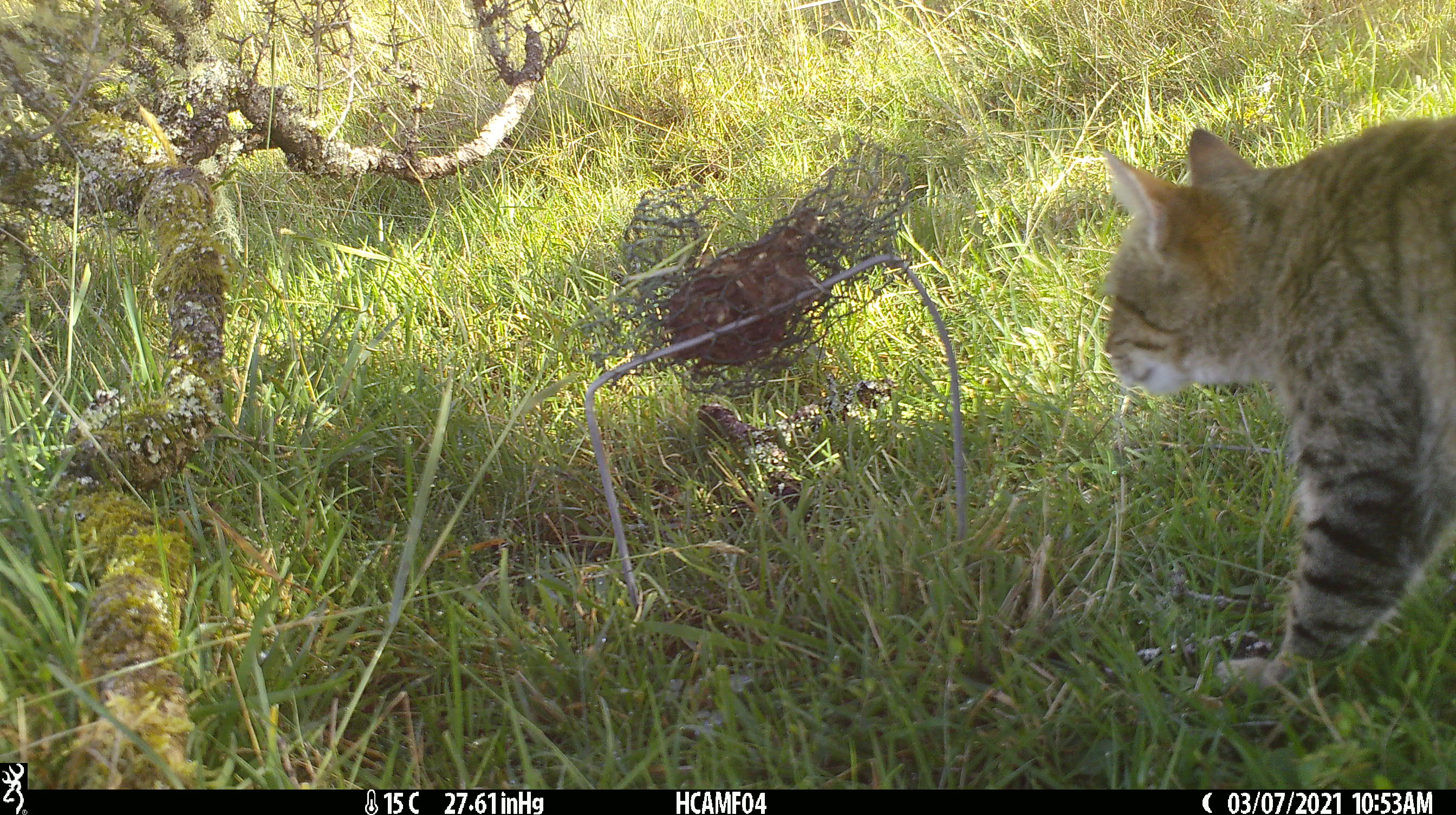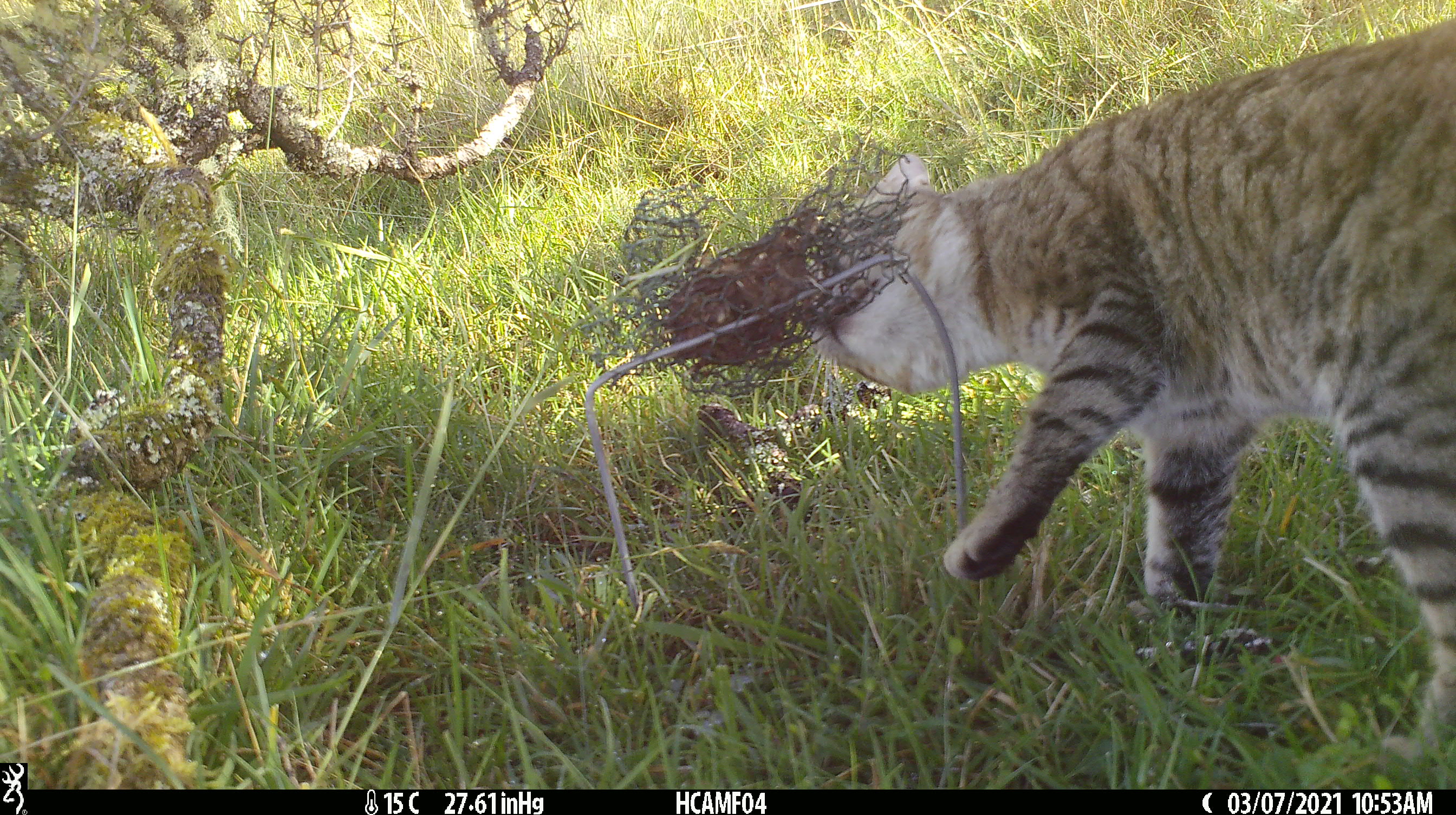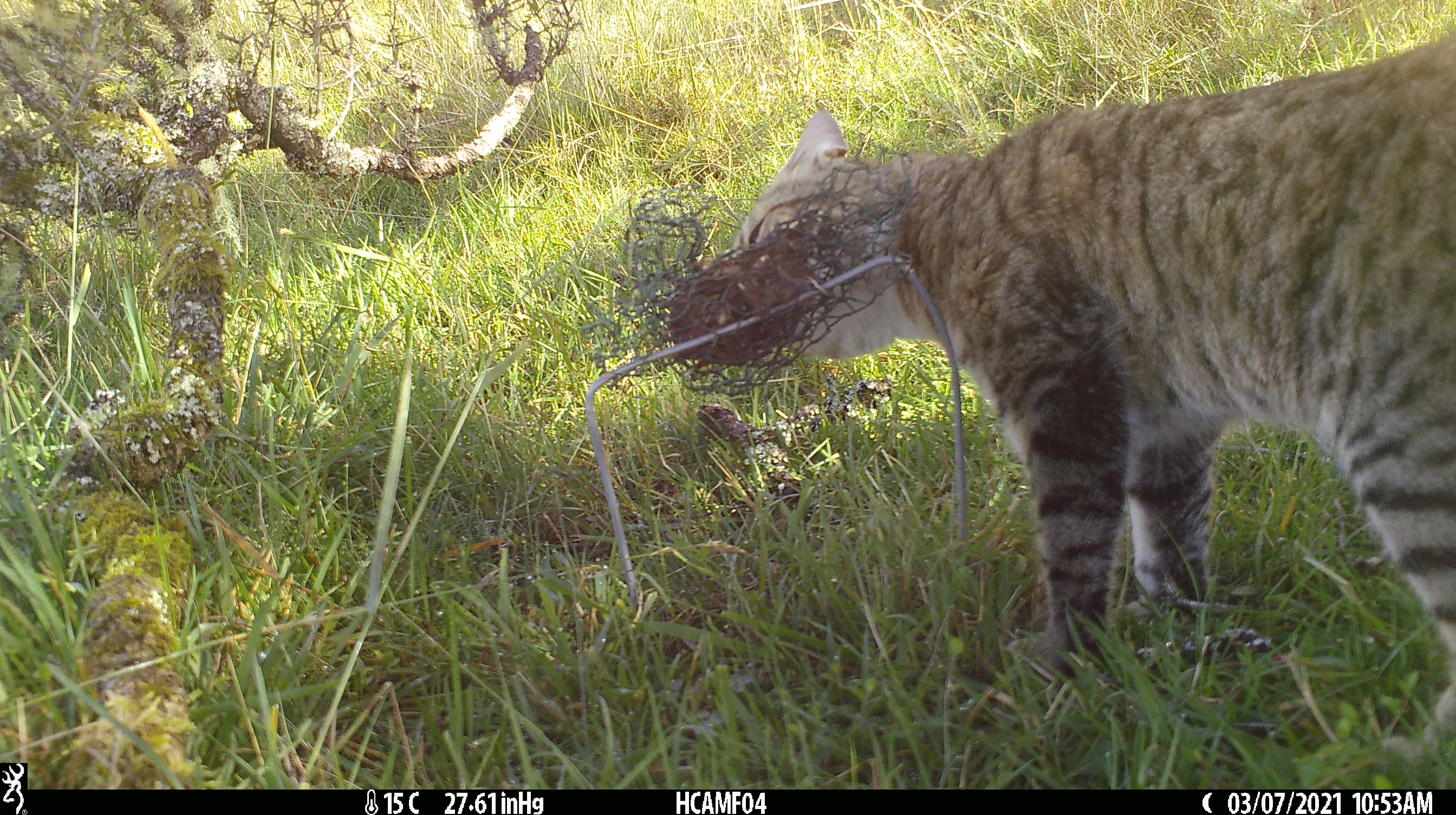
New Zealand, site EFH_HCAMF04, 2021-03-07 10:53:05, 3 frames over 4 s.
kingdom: Animalia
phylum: Chordata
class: Mammalia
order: Carnivora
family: Felidae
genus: Felis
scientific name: Felis catus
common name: domestic cat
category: cat